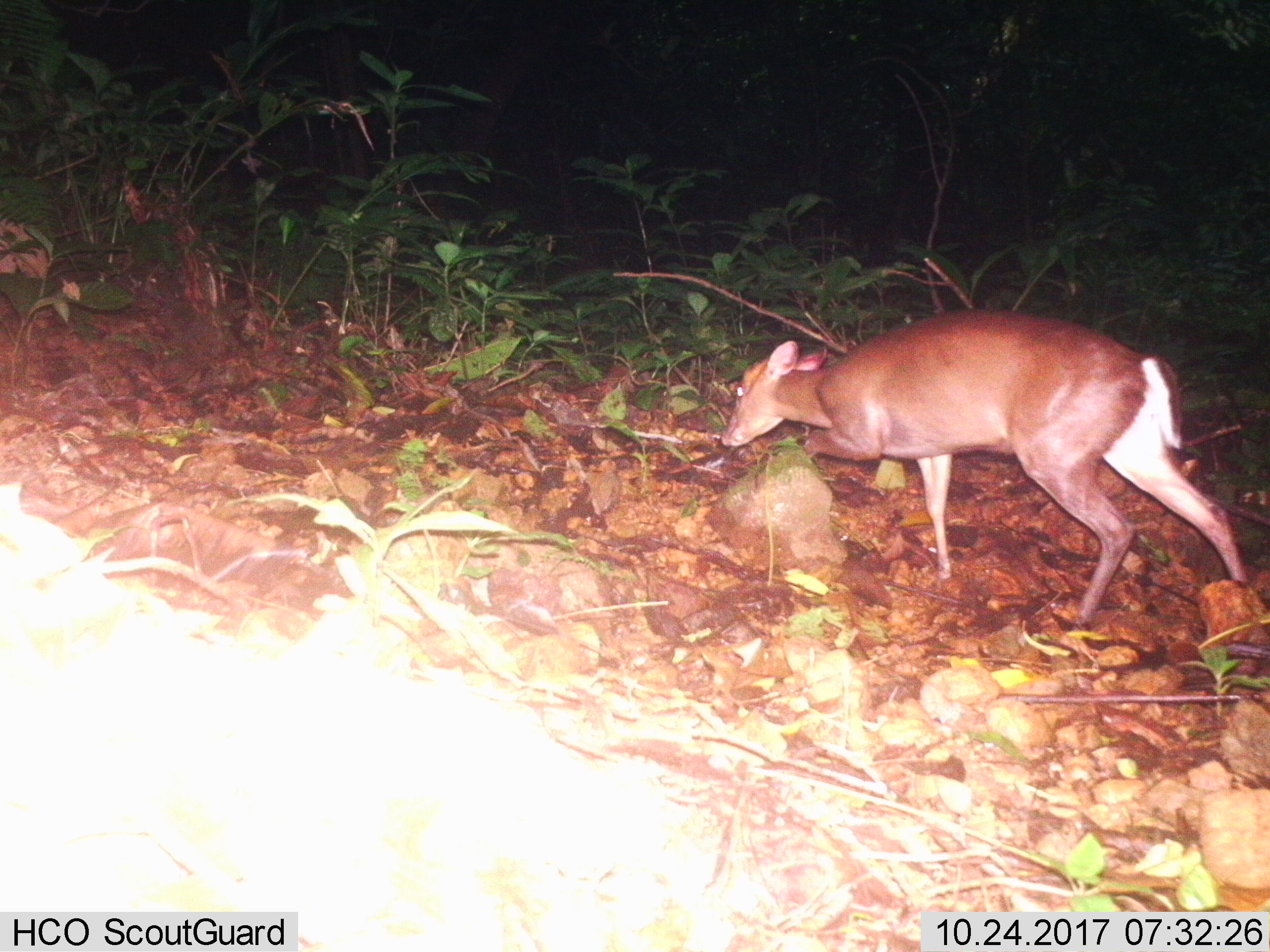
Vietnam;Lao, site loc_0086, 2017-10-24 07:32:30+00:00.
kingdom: Animalia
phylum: Chordata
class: Mammalia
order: Artiodactyla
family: Cervidae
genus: Muntiacus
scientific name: Muntiacus rooseveltorum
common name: roosevelt's muntjac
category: roosevelts muntjac group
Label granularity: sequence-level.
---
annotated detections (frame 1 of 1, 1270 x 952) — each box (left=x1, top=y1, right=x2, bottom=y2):
roosevelts muntjac group: (left=720, top=309, right=1251, bottom=631)